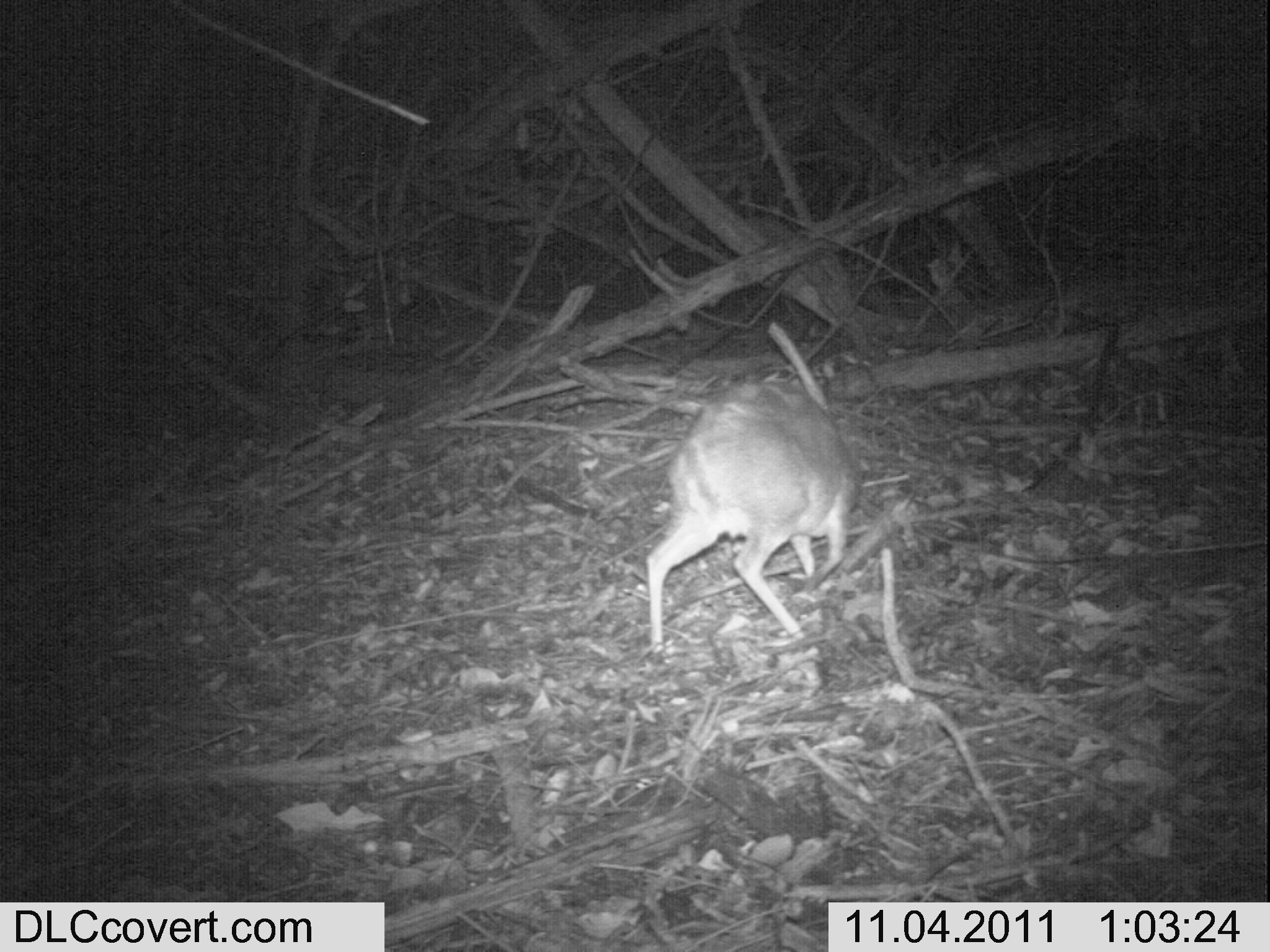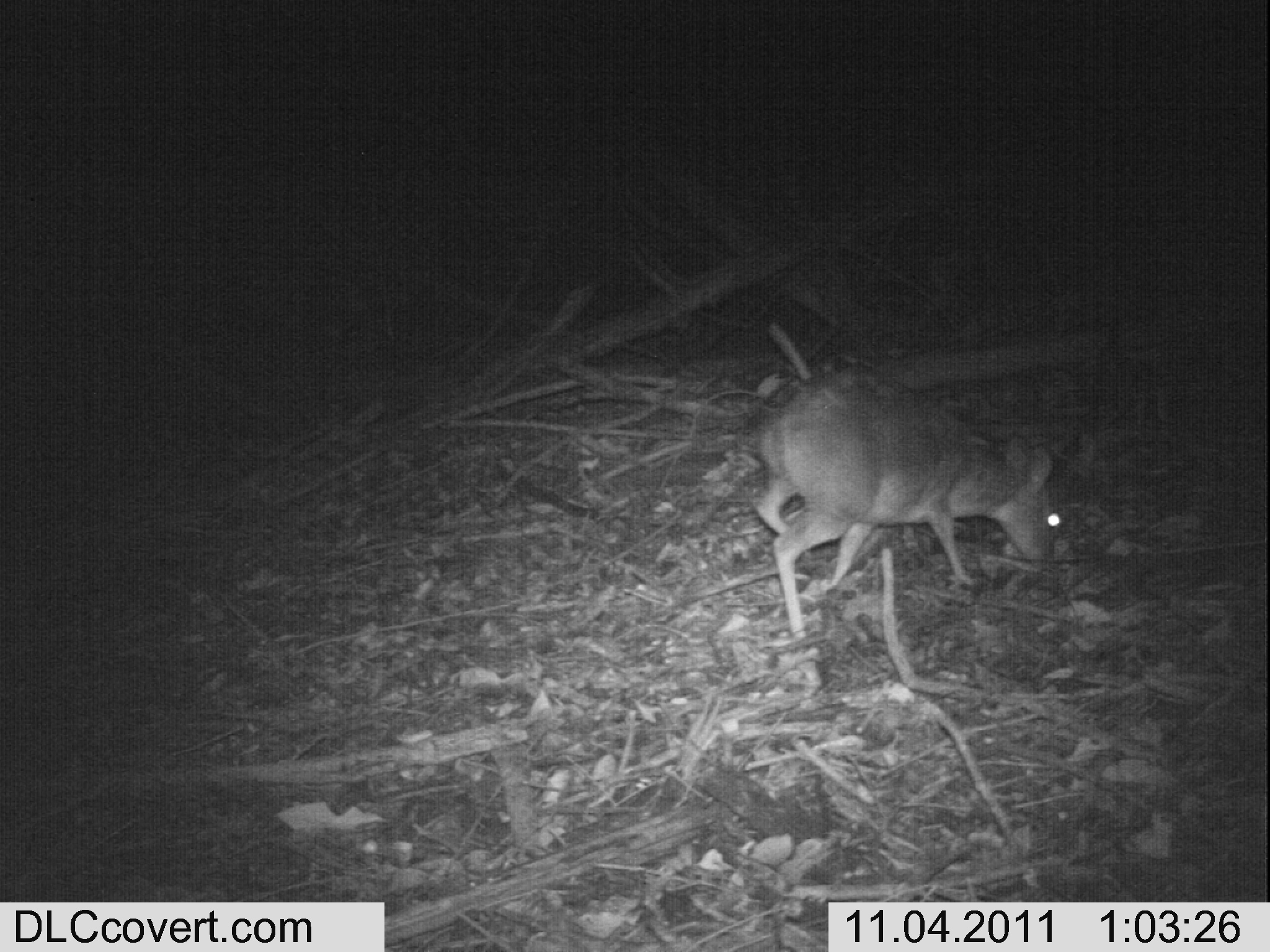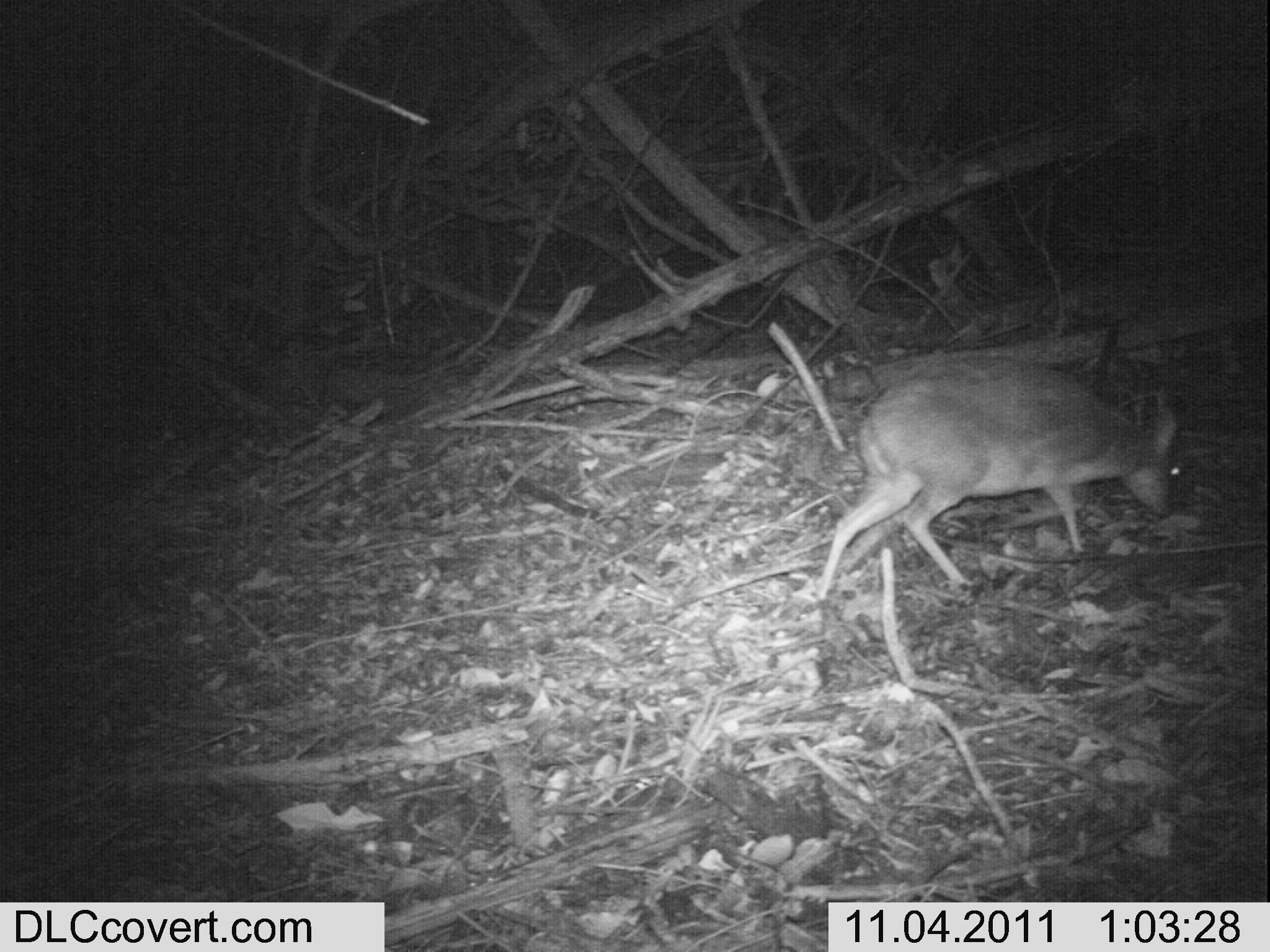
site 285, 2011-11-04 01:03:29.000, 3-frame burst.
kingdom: Animalia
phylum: Chordata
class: Mammalia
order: Artiodactyla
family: Bovidae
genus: Nesotragus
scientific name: Nesotragus moschatus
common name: suni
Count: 1.